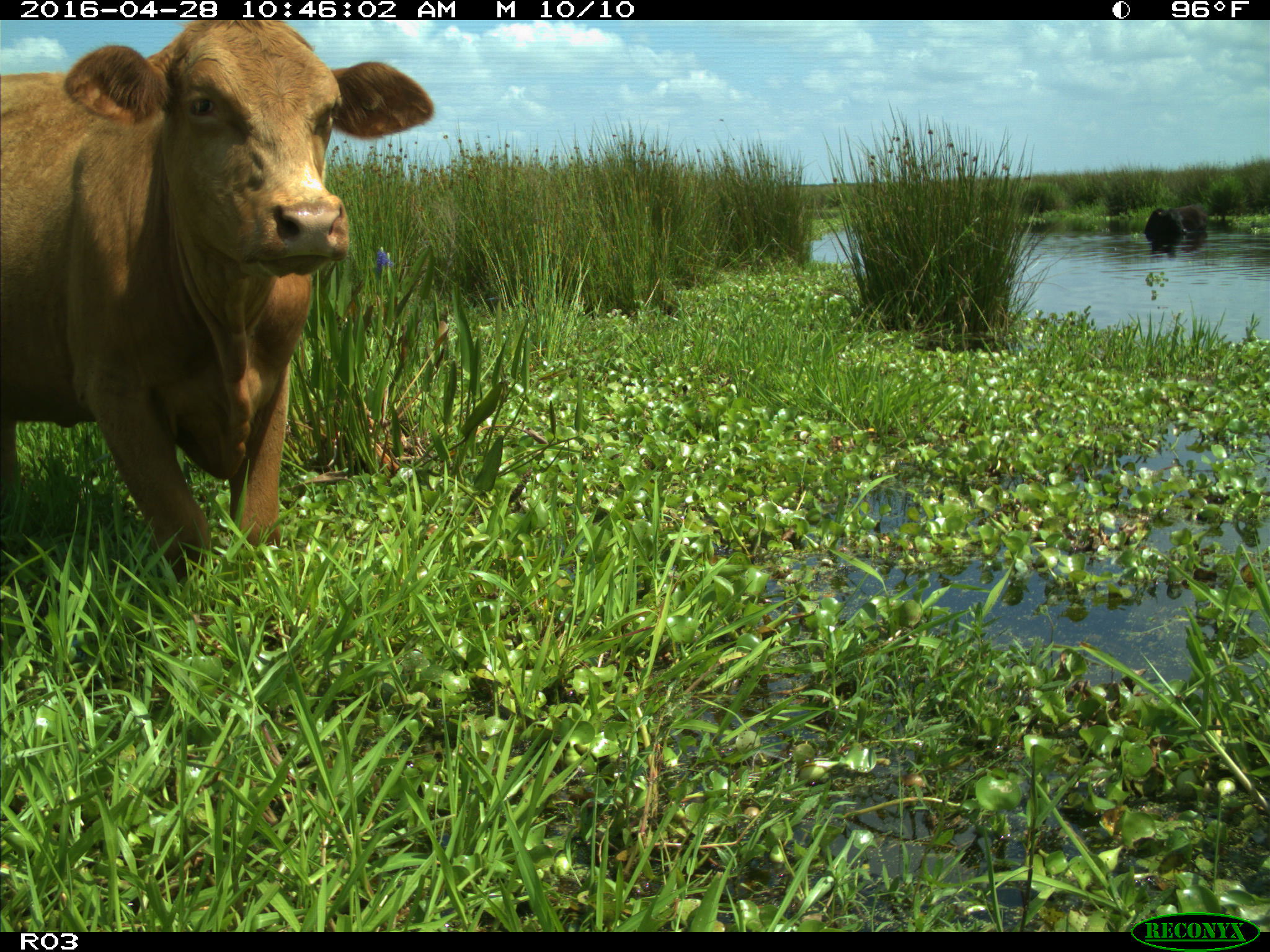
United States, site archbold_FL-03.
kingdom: Animalia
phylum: Chordata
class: Mammalia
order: Artiodactyla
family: Bovidae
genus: Bos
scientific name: Bos taurus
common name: domestic cow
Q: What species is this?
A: Bos taurus (domestic cow).